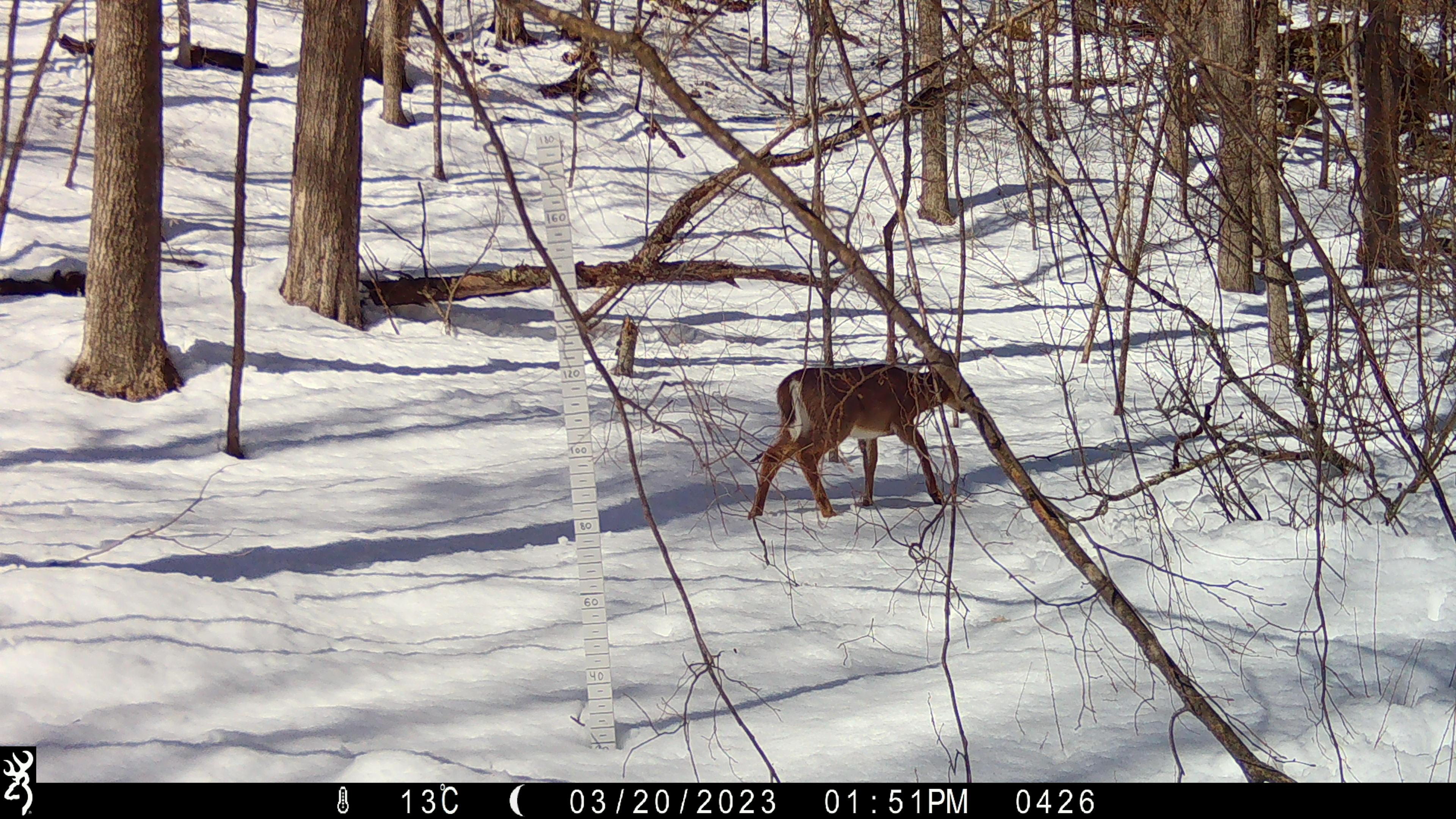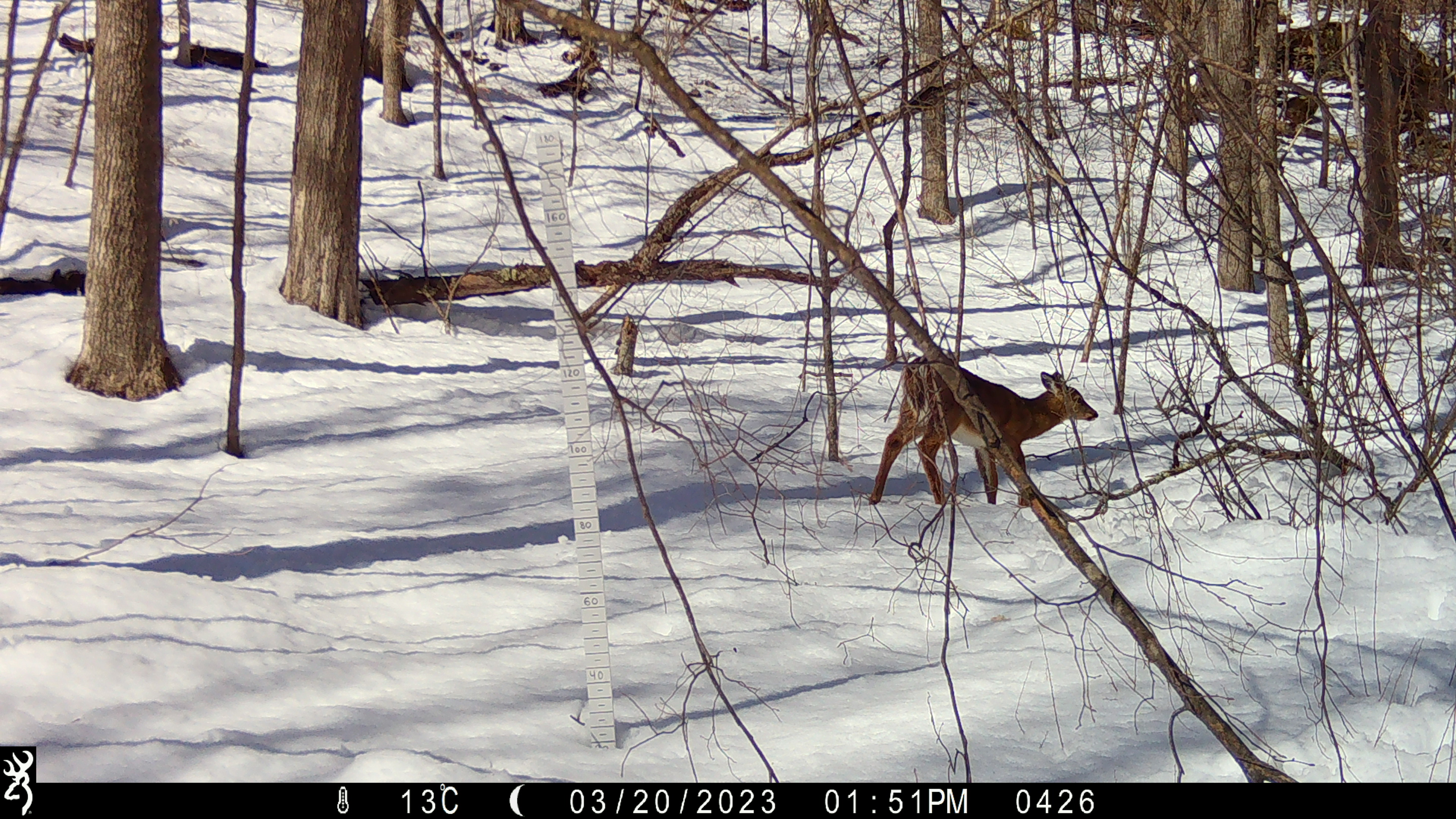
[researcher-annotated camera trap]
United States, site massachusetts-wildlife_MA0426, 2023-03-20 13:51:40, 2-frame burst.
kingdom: Animalia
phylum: Chordata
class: Mammalia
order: Artiodactyla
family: Cervidae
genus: Odocoileus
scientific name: Odocoileus virginianus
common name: white-tailed deer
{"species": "white-tailed deer (Odocoileus virginianus)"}